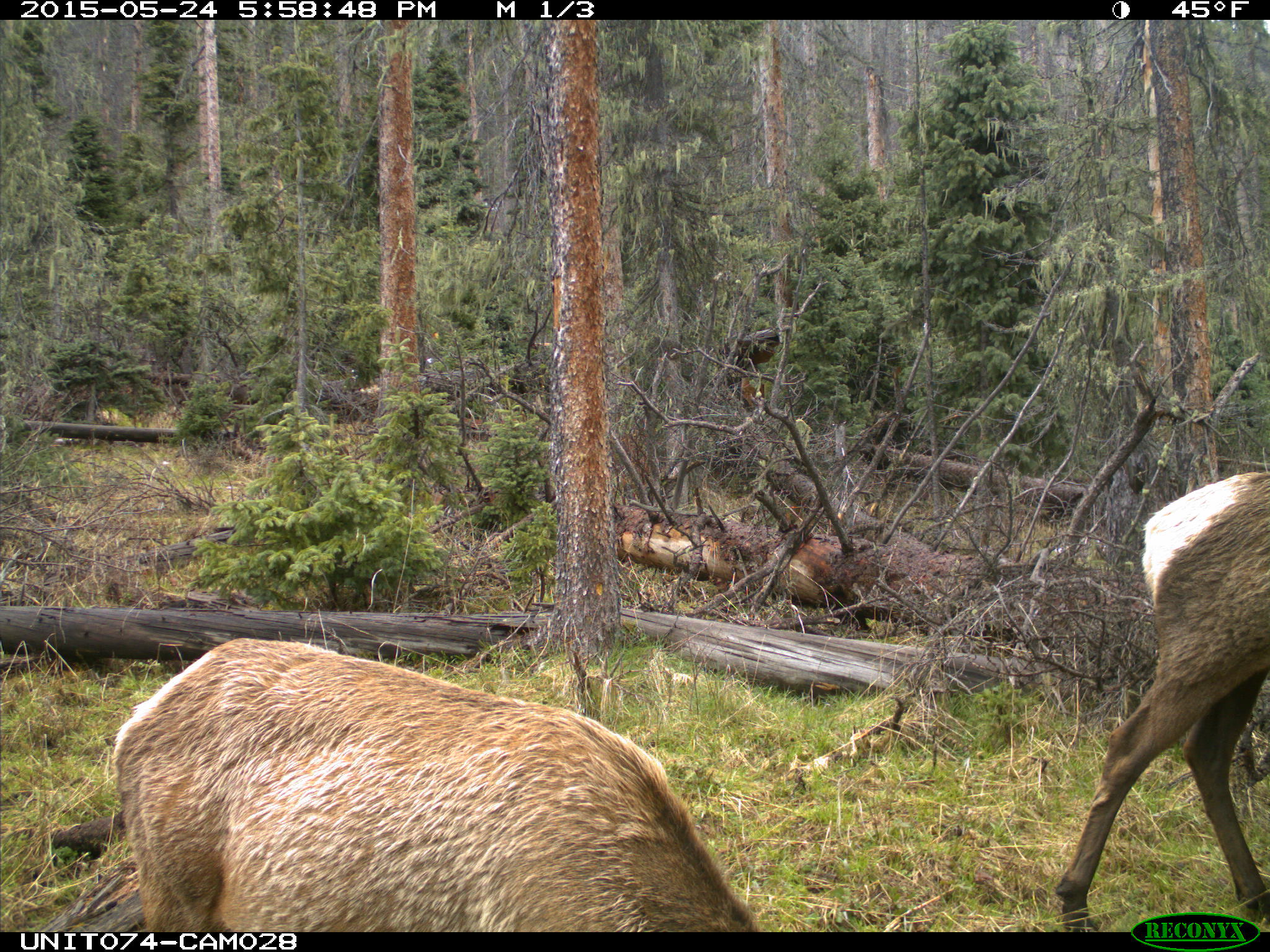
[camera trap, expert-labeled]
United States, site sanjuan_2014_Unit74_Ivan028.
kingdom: Animalia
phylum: Chordata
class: Mammalia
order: Artiodactyla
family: Cervidae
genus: Cervus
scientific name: Cervus elaphus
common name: red deer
Cervus elaphus (red deer).